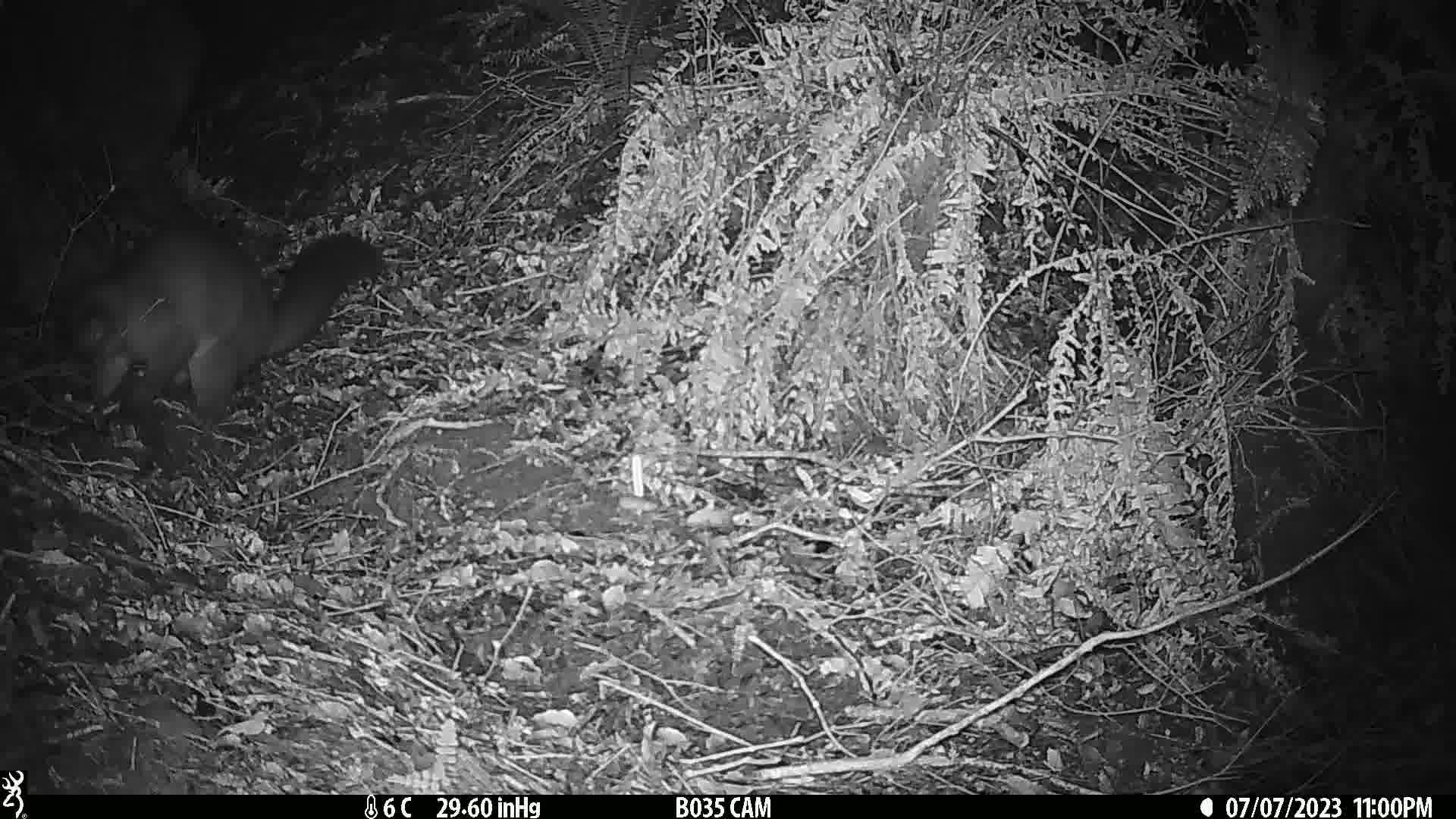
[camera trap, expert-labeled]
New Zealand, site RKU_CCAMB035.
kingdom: Animalia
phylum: Chordata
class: Mammalia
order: Diprotodontia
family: Phalangeridae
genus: Trichosurus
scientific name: Trichosurus vulpecula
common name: common brushtail possum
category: possum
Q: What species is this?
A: Possum (common brushtail possum) (Trichosurus vulpecula).